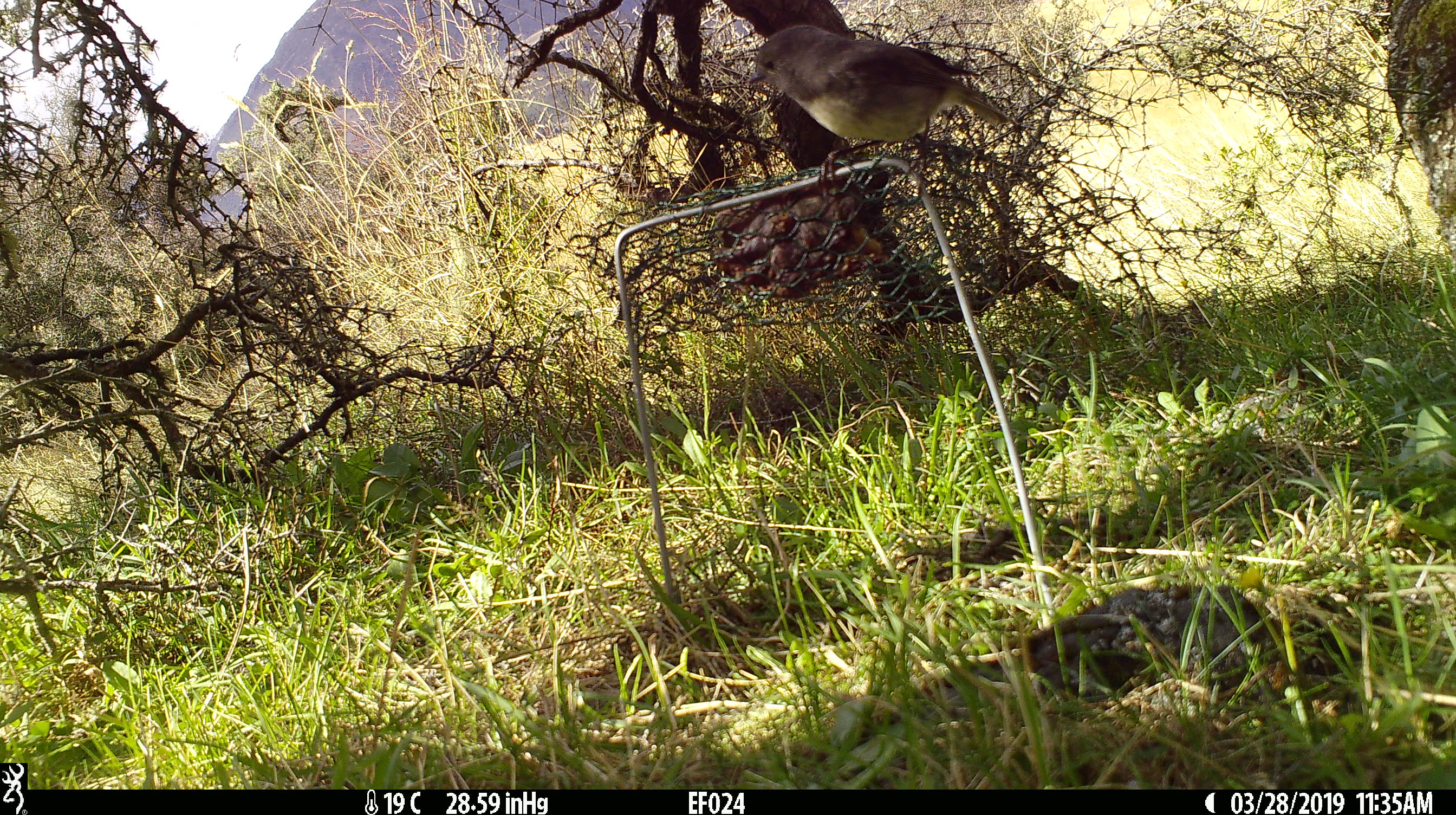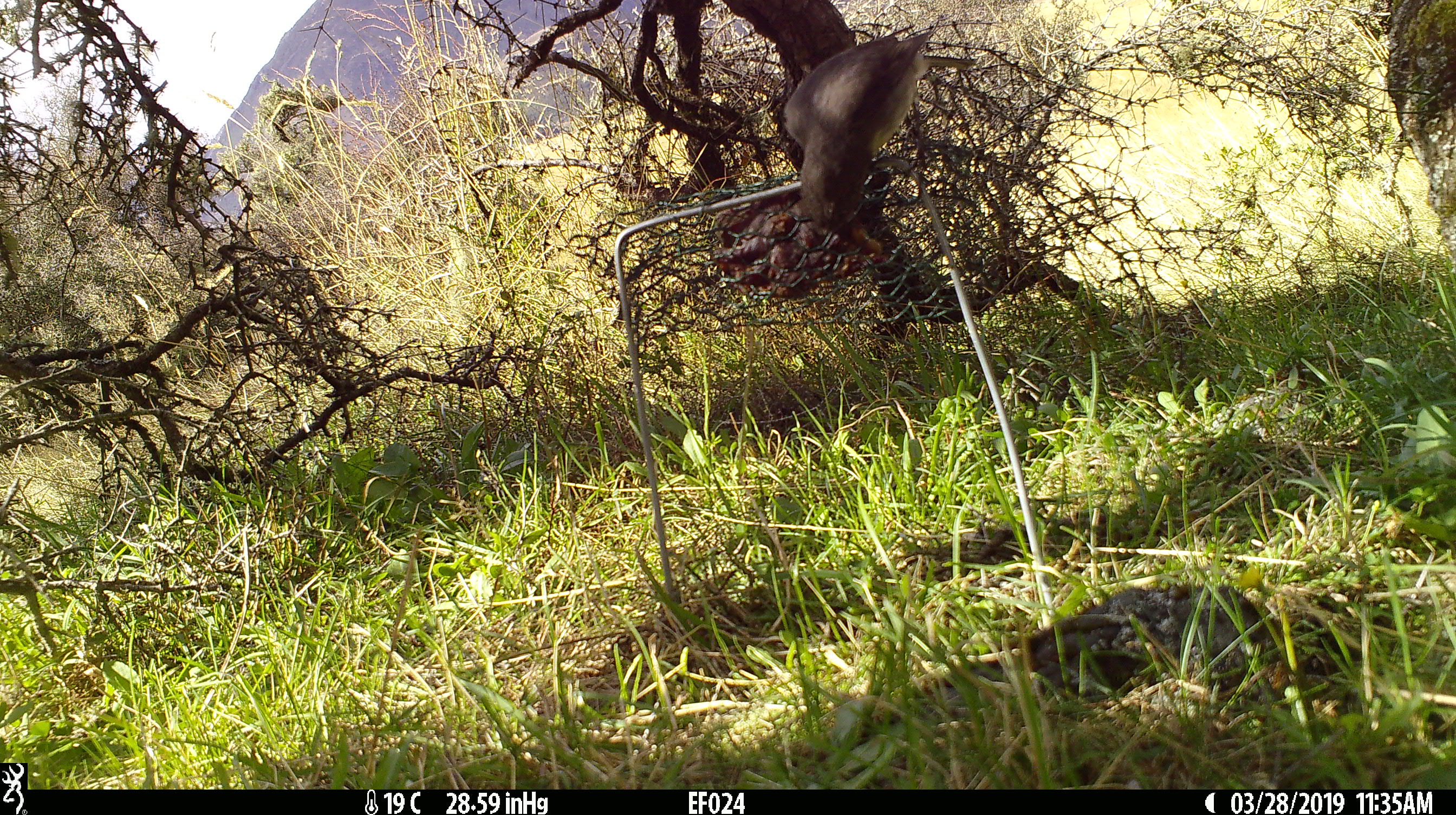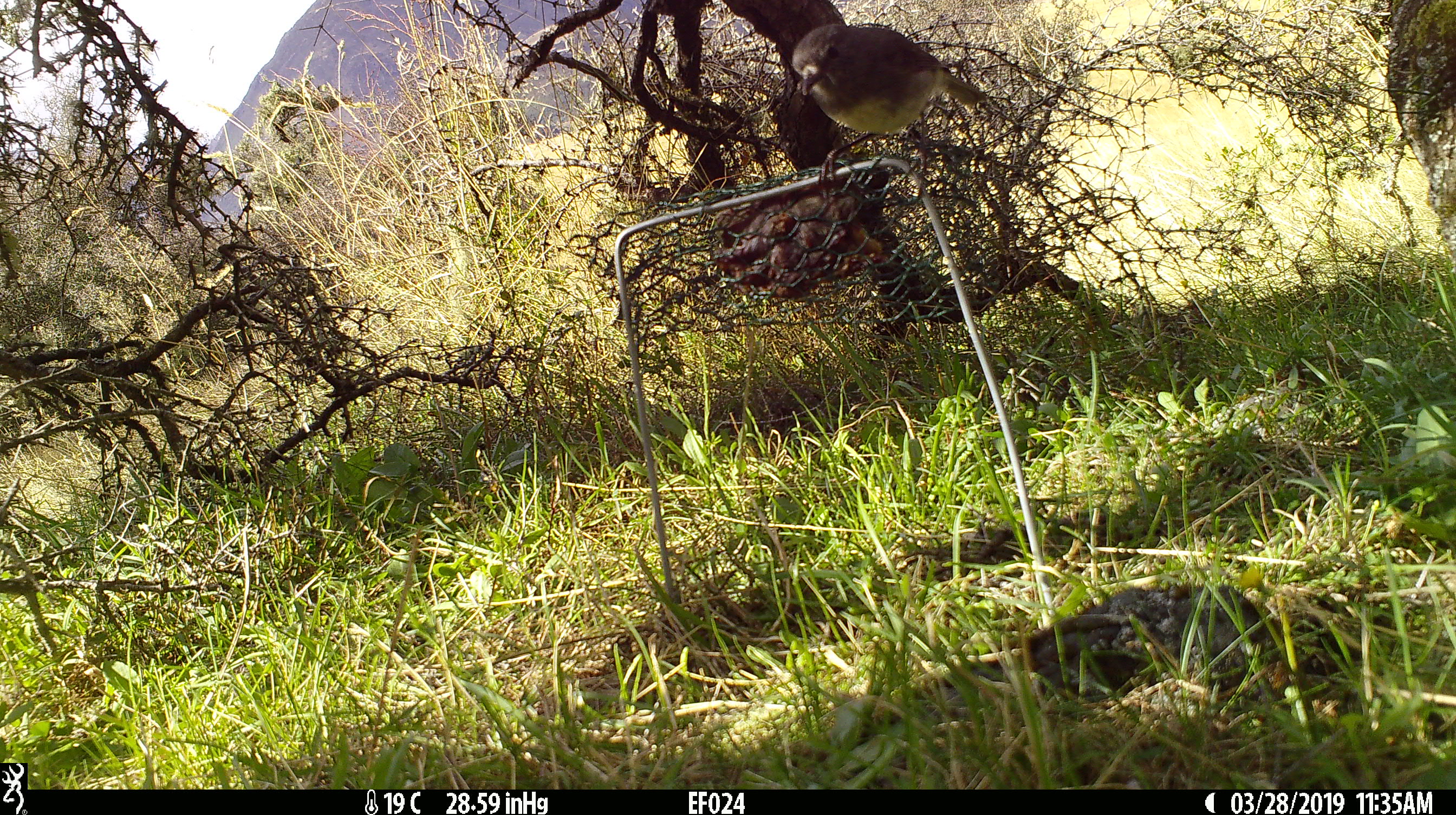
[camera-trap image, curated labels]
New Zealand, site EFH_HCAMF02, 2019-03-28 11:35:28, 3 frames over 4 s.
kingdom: Animalia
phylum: Chordata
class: Aves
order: Passeriformes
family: Petroicidae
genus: Petroica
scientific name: Petroica australis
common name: new zealand robin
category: robin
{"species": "robin (new zealand robin) (Petroica australis)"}